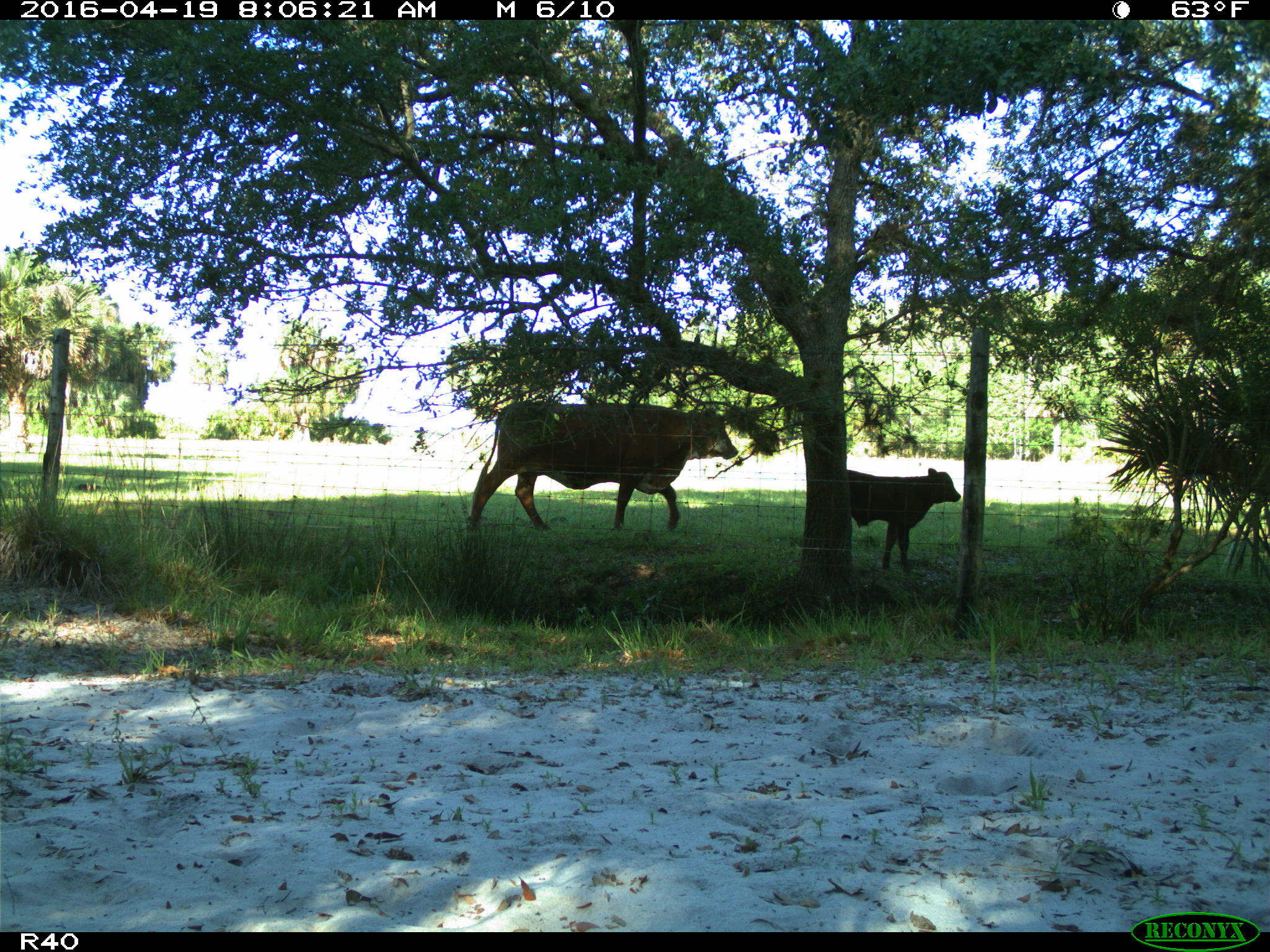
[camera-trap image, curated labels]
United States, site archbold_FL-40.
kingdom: Animalia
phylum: Chordata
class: Mammalia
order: Artiodactyla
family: Bovidae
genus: Bos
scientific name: Bos taurus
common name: domestic cow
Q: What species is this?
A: Bos taurus (domestic cow).